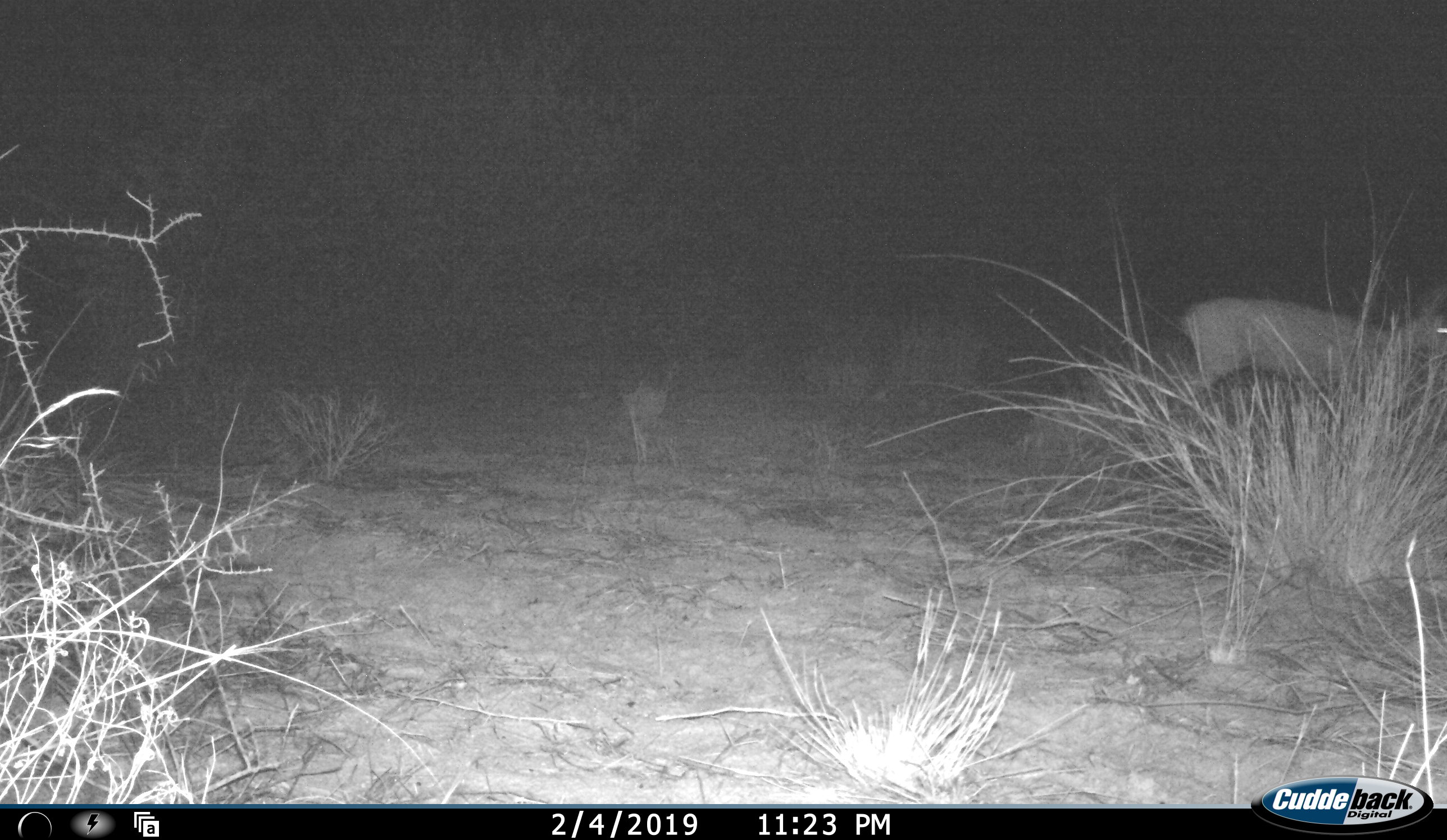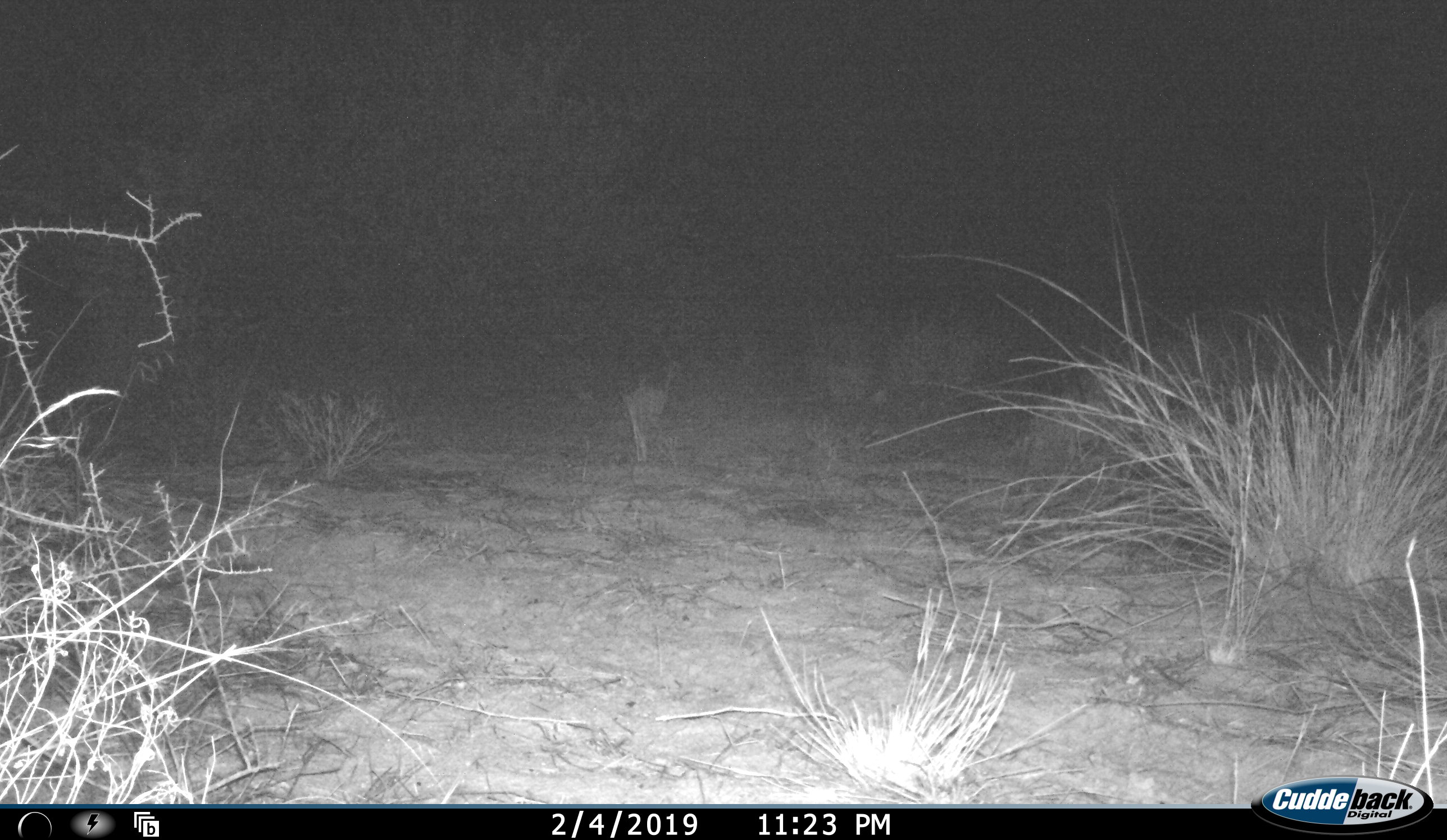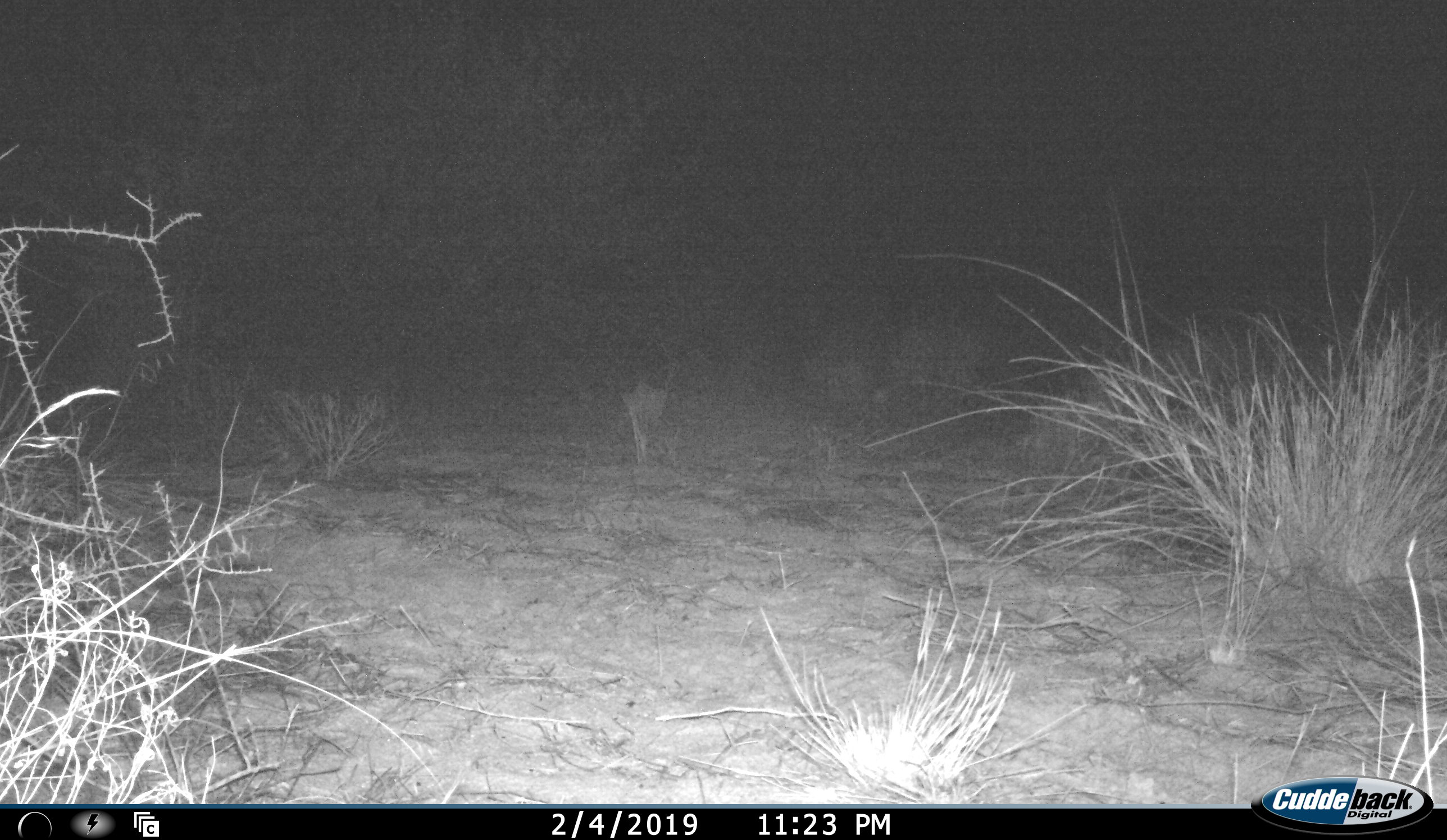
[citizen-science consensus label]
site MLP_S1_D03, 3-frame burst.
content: unidentified animal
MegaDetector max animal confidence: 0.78